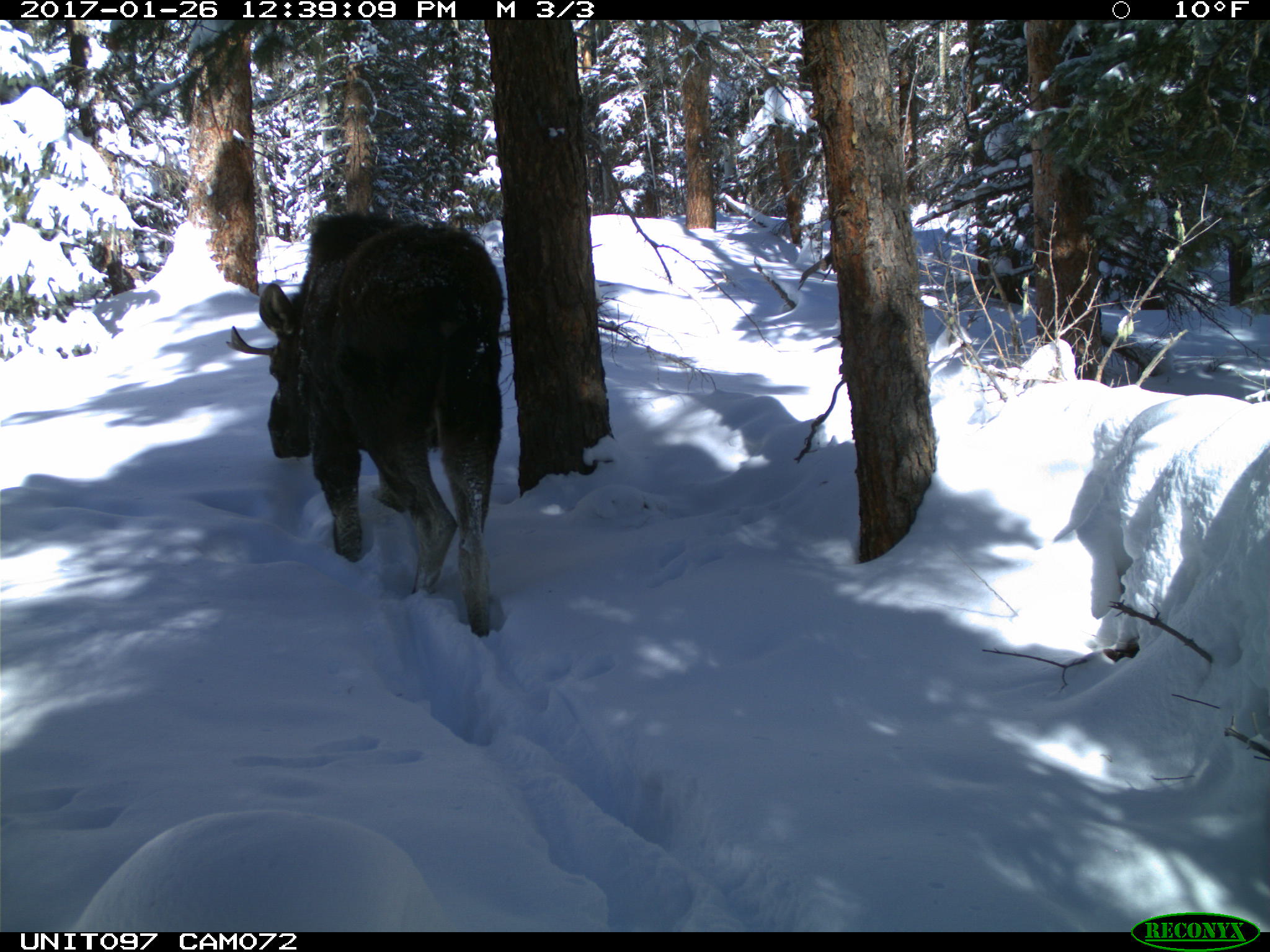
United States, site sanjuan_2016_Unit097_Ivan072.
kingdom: Animalia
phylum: Chordata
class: Mammalia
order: Artiodactyla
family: Cervidae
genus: Alces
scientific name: Alces alces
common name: moose